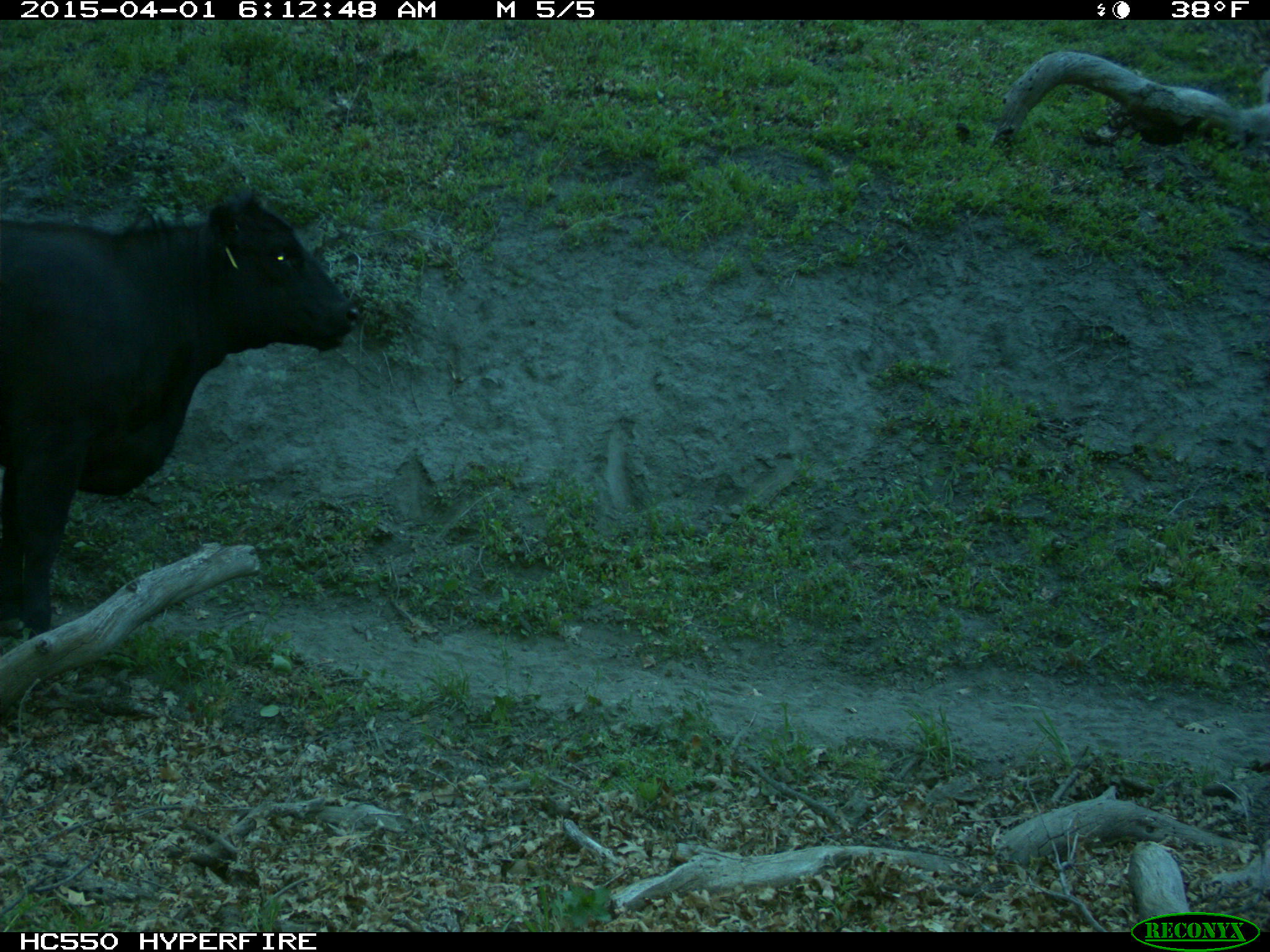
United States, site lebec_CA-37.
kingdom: Animalia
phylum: Chordata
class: Mammalia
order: Artiodactyla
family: Bovidae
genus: Bos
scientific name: Bos taurus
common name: domestic cow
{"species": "Bos taurus (domestic cow)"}